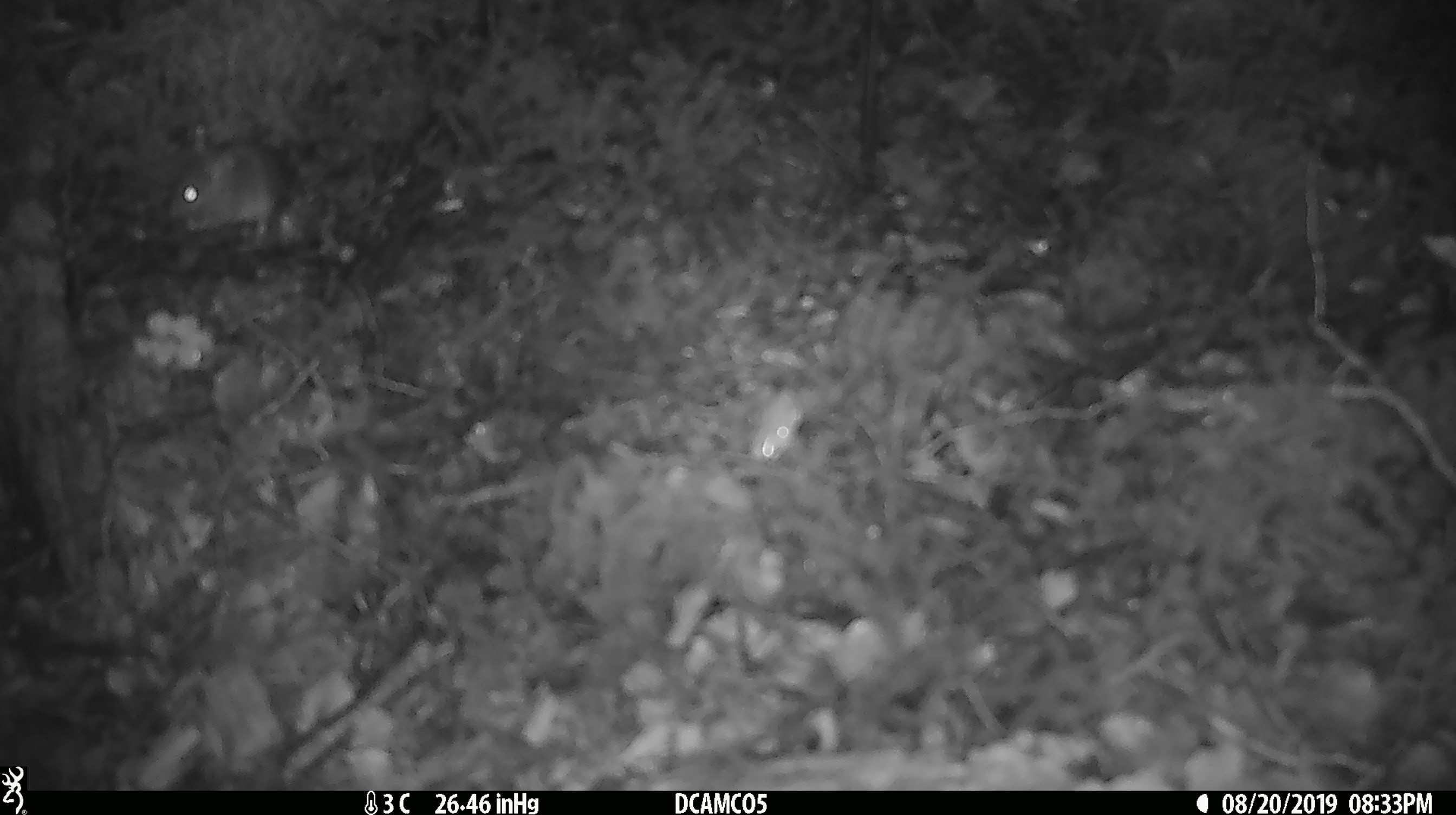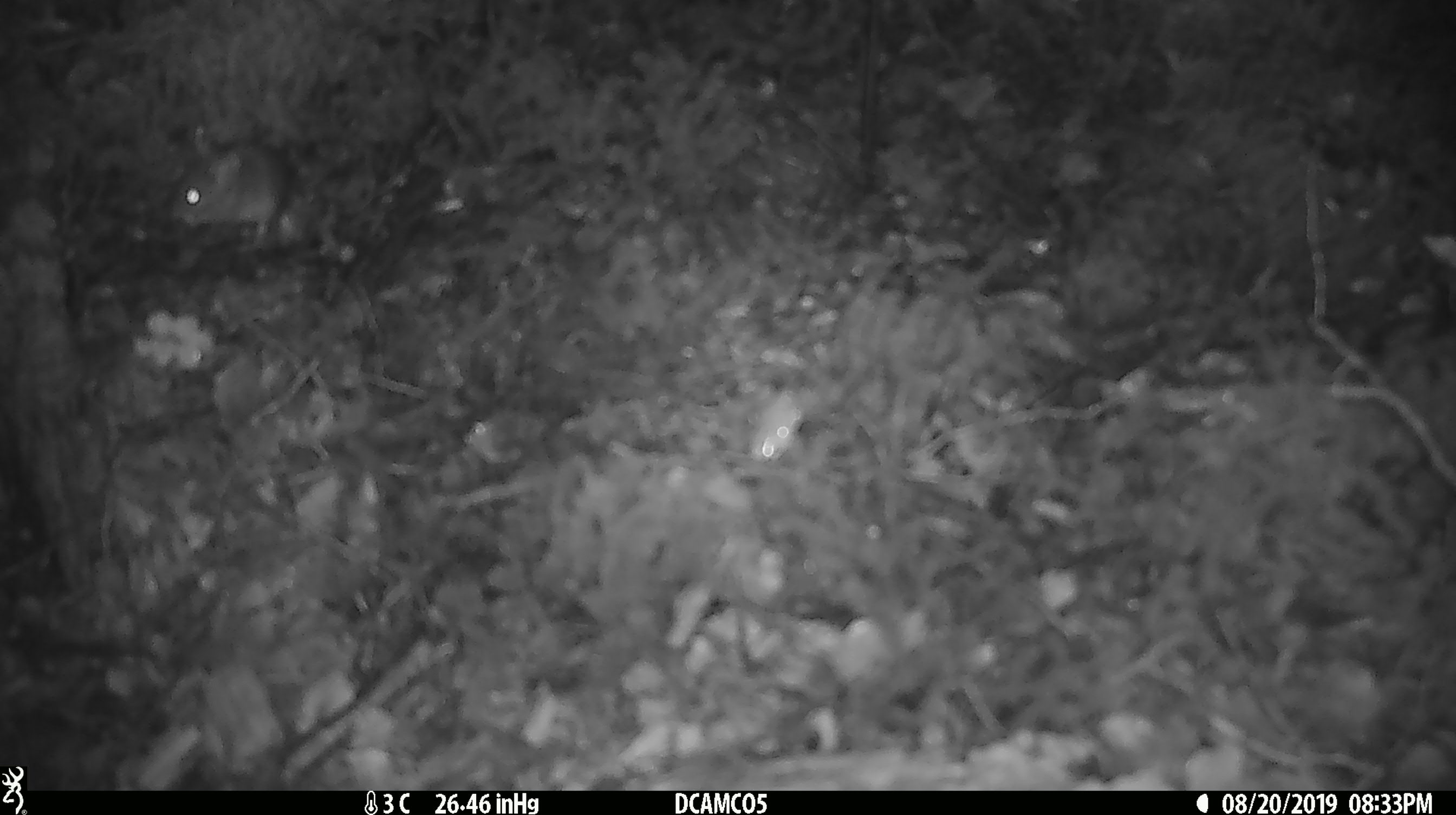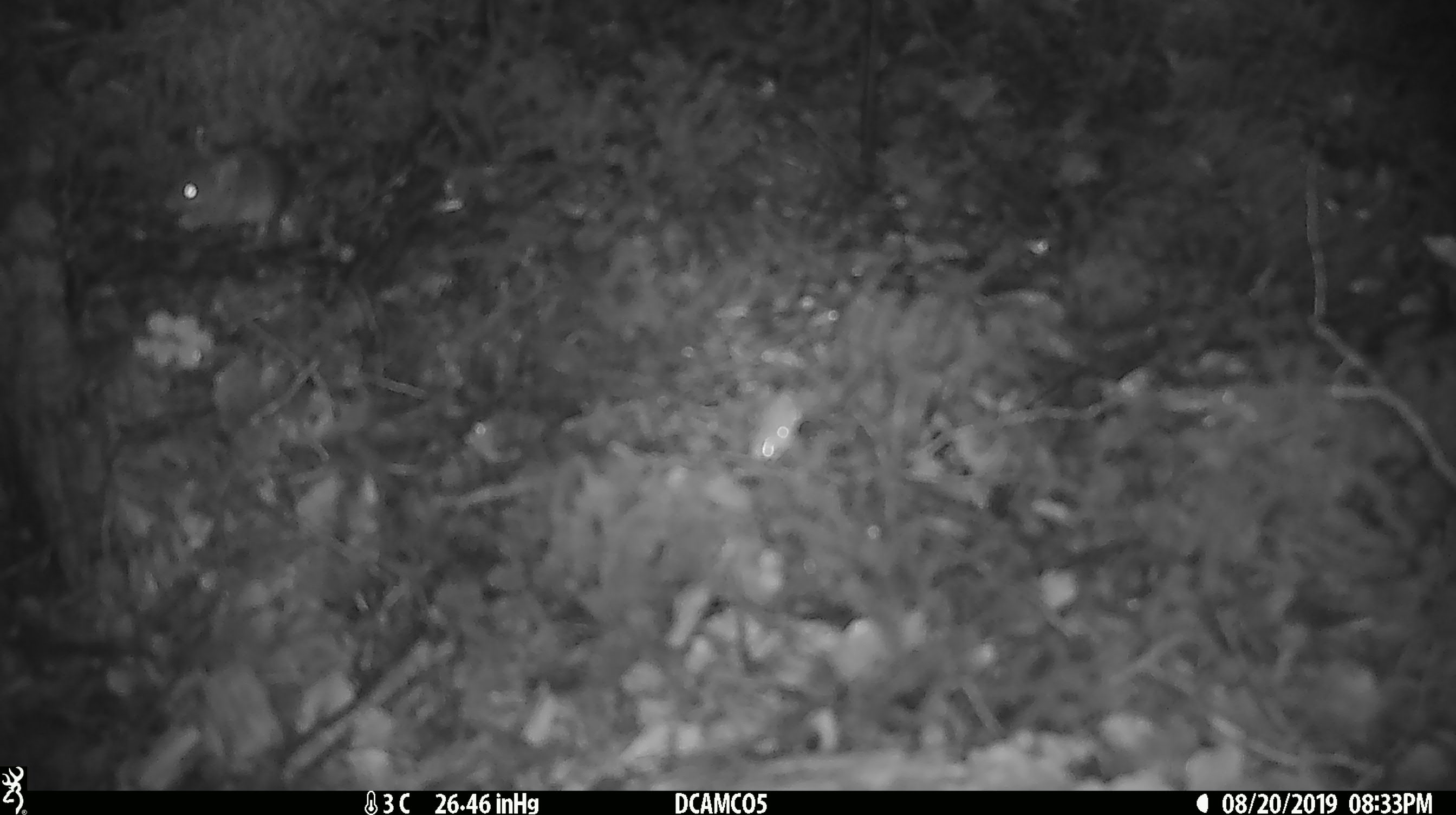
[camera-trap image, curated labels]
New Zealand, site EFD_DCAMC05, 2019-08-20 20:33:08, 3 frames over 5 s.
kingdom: Animalia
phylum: Chordata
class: Mammalia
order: Rodentia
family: Muridae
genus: Mus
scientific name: Mus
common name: mouse